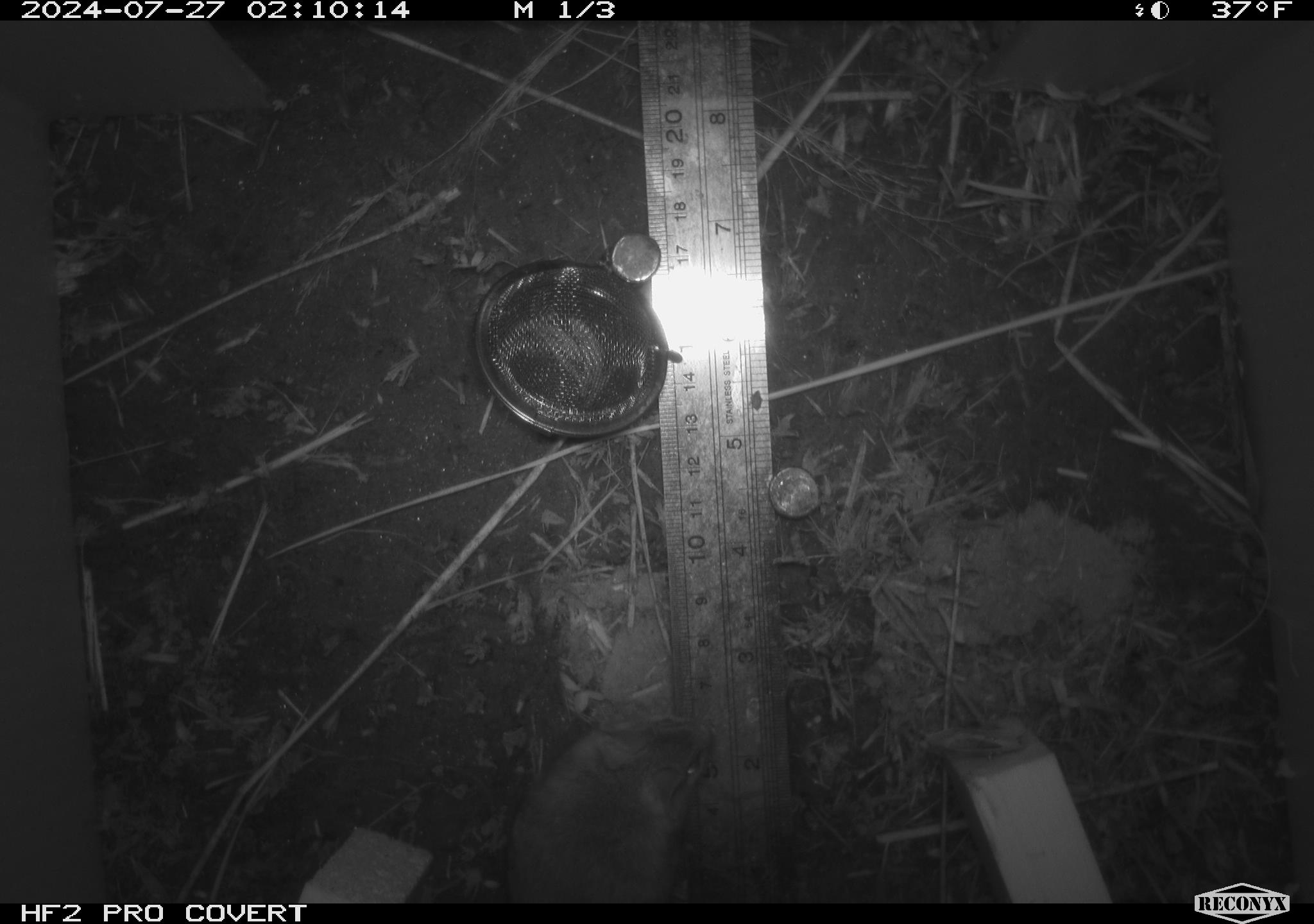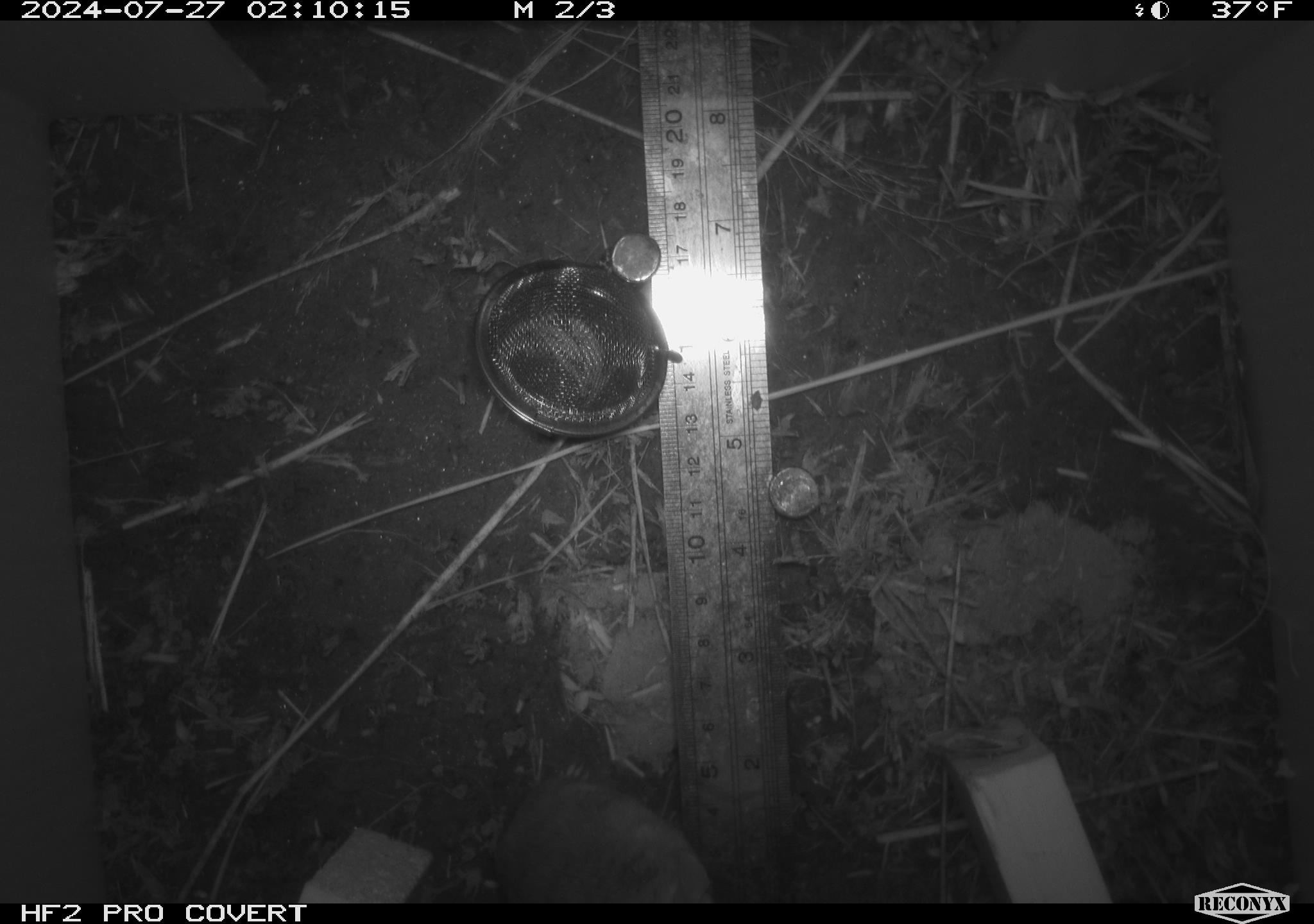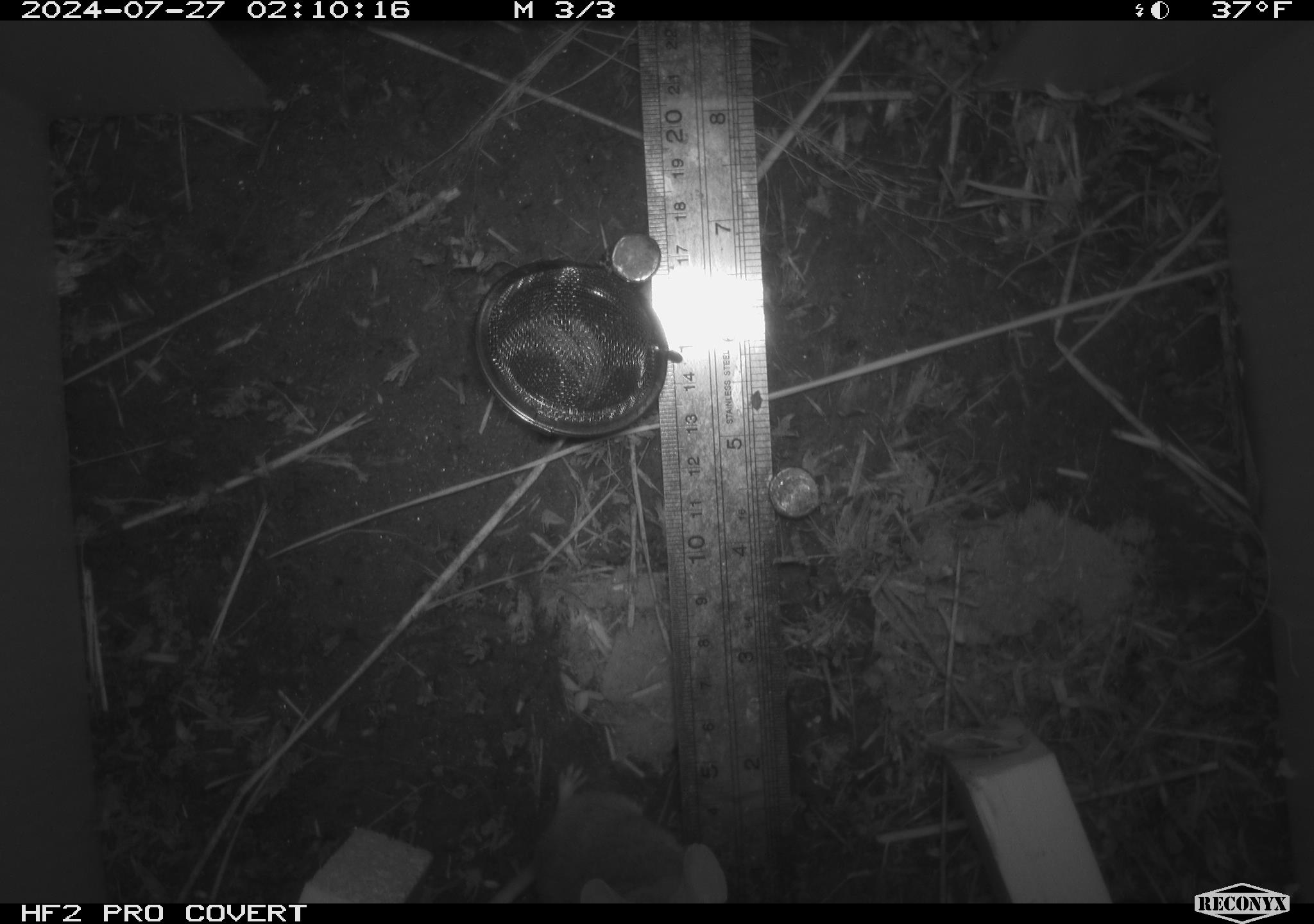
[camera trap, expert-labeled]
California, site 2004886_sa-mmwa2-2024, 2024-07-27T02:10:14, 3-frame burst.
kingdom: Animalia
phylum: Chordata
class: Mammalia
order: Rodentia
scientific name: Rodentia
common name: mouse species